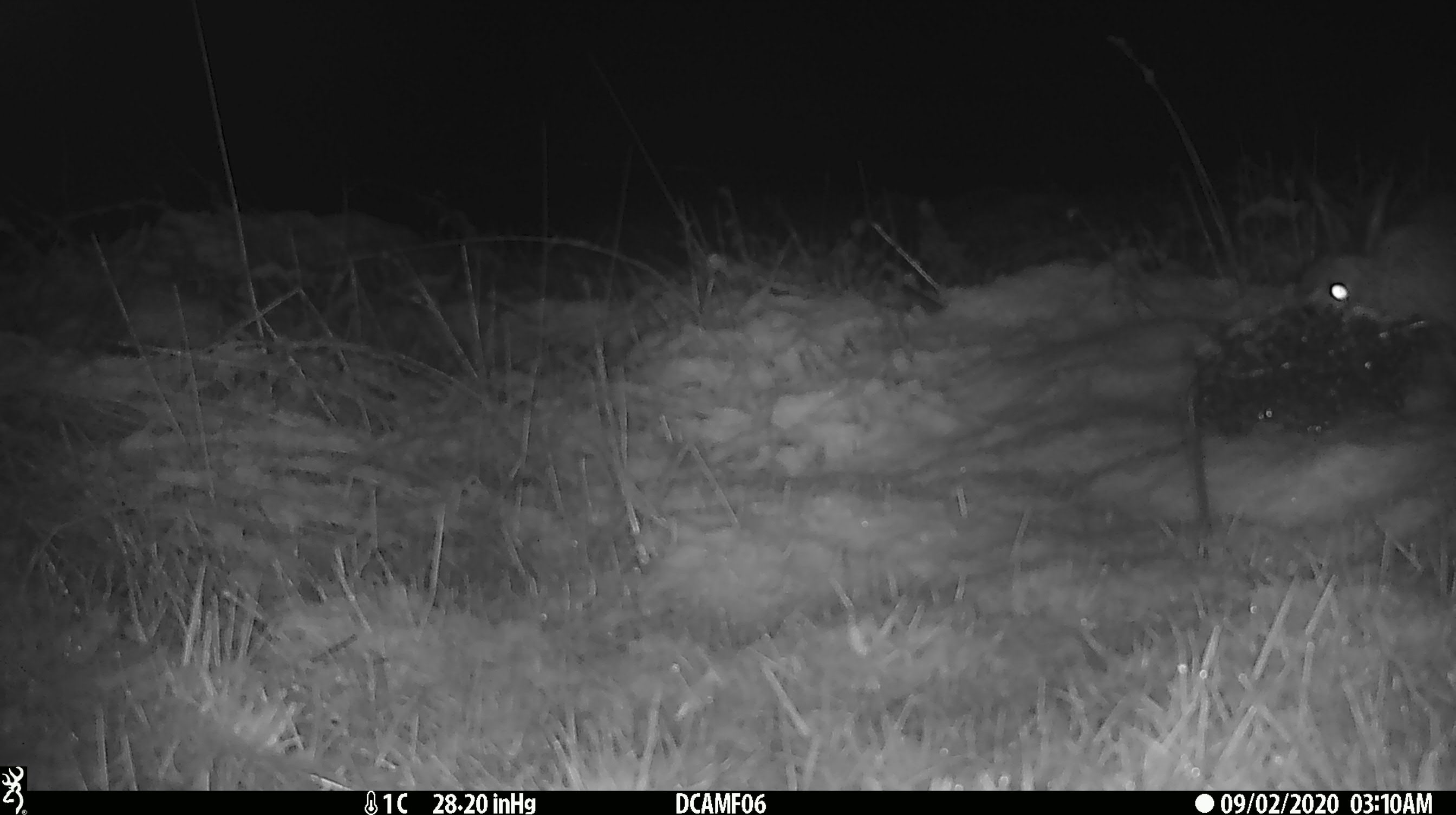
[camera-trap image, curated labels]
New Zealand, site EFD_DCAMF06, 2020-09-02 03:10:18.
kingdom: Animalia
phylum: Chordata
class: Mammalia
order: Lagomorpha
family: Leporidae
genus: Oryctolagus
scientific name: Oryctolagus cuniculus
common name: european rabbit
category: rabbit